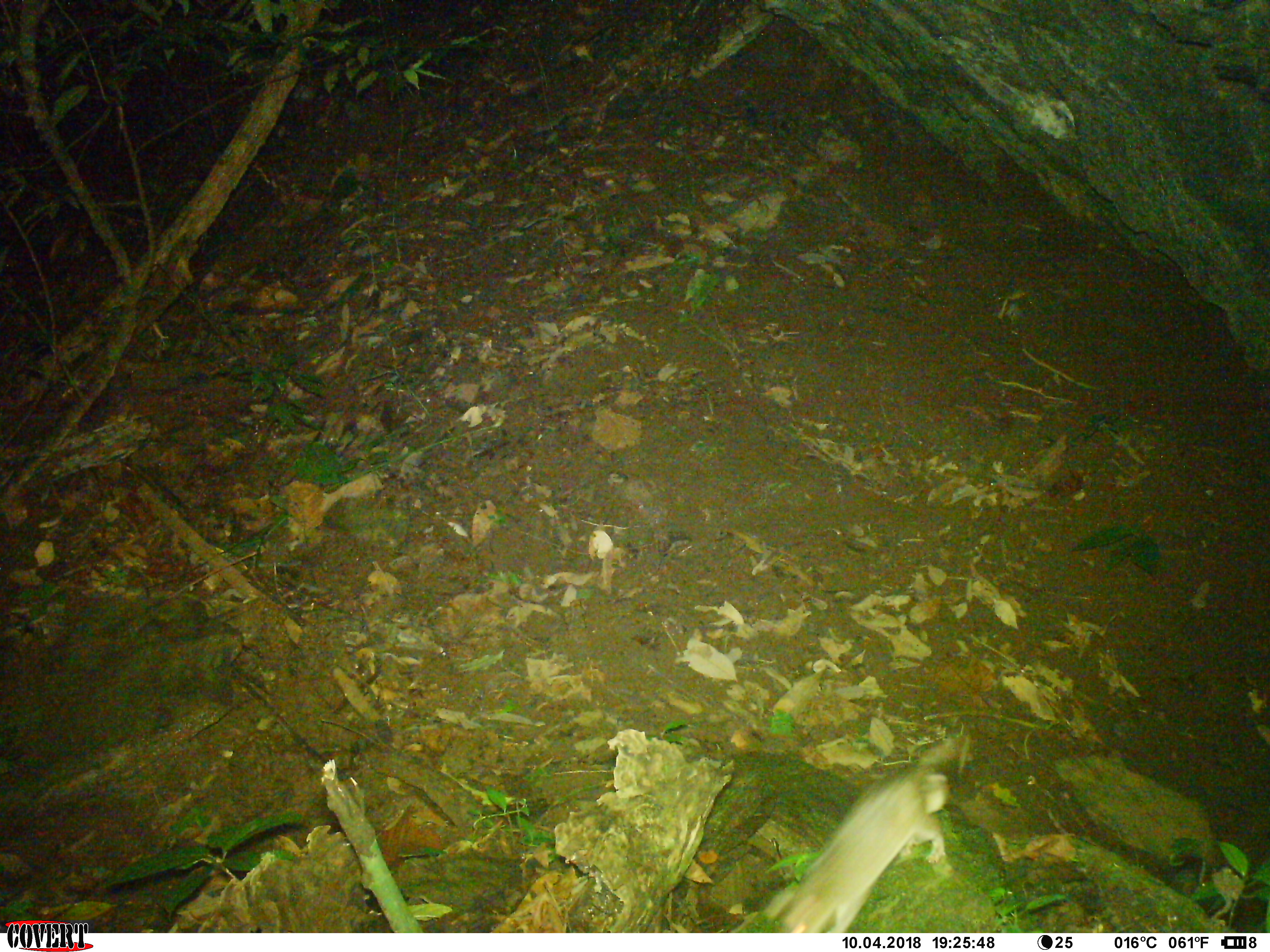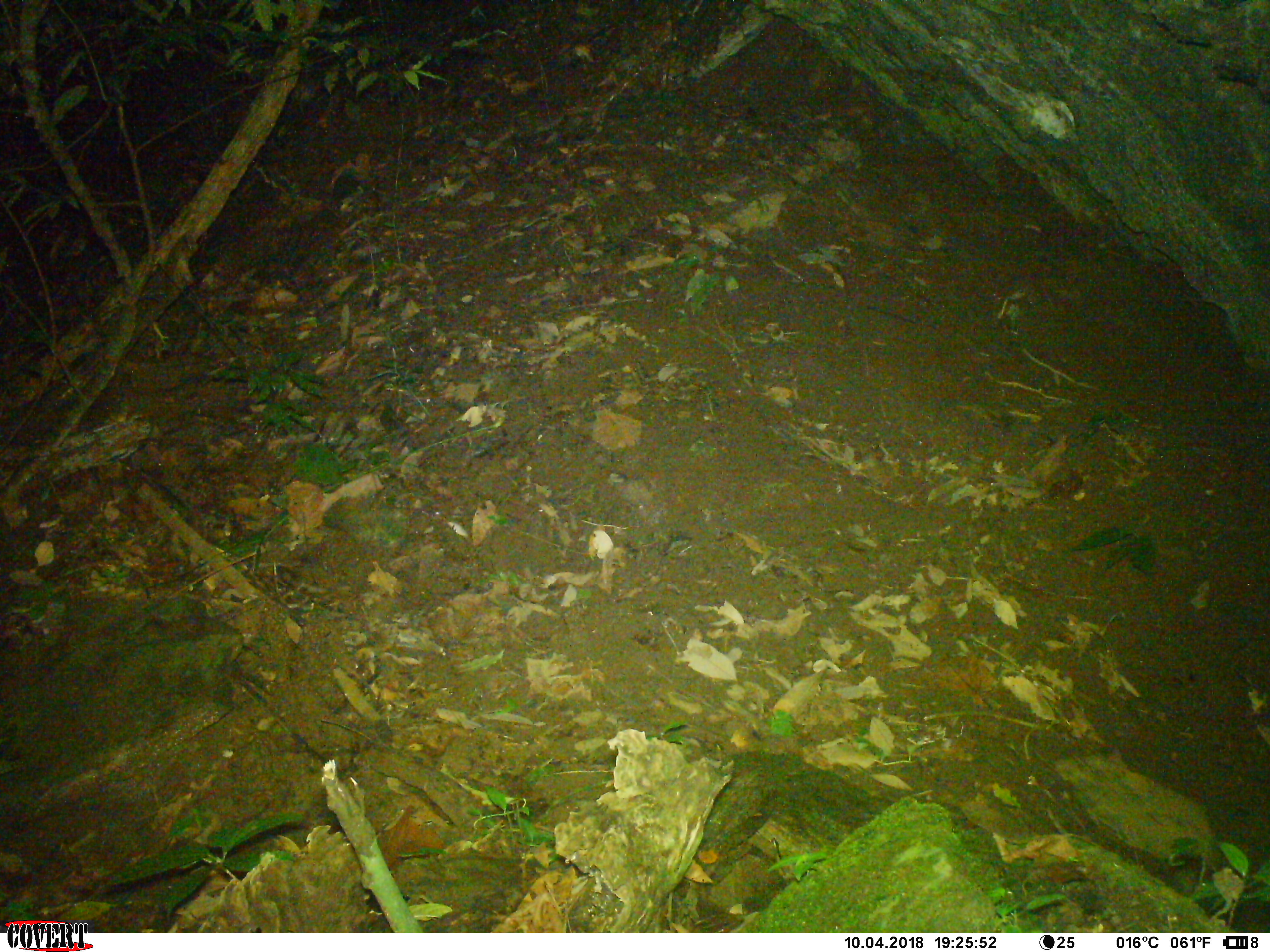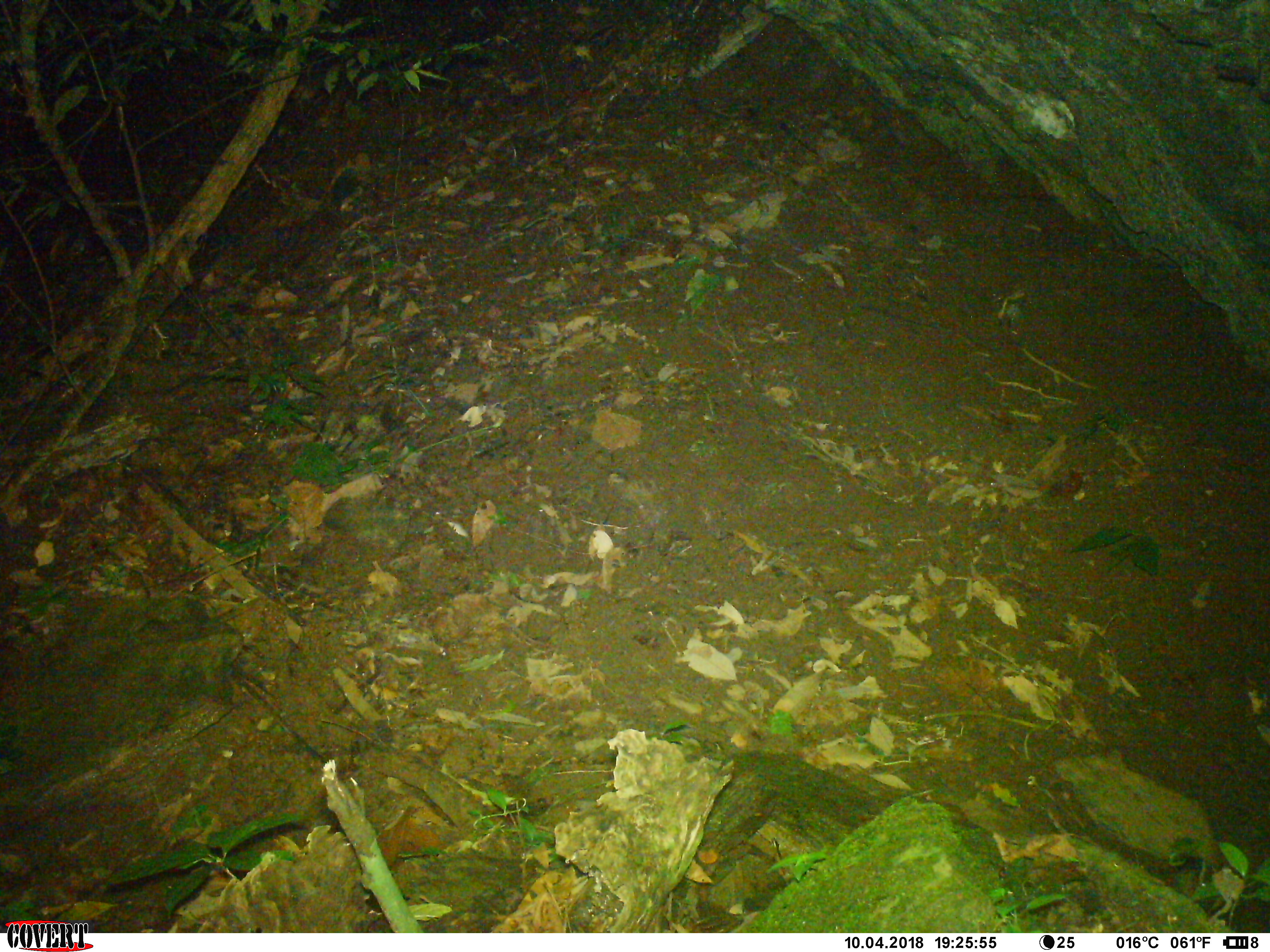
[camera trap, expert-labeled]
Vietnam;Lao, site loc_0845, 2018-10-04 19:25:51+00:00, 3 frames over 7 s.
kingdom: Animalia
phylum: Chordata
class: Mammalia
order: Rodentia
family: Muridae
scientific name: Muridae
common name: old-world mice and rats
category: unidentified murid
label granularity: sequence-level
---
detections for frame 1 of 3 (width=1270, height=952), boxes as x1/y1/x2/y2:
unidentified murid: 761/736/959/933